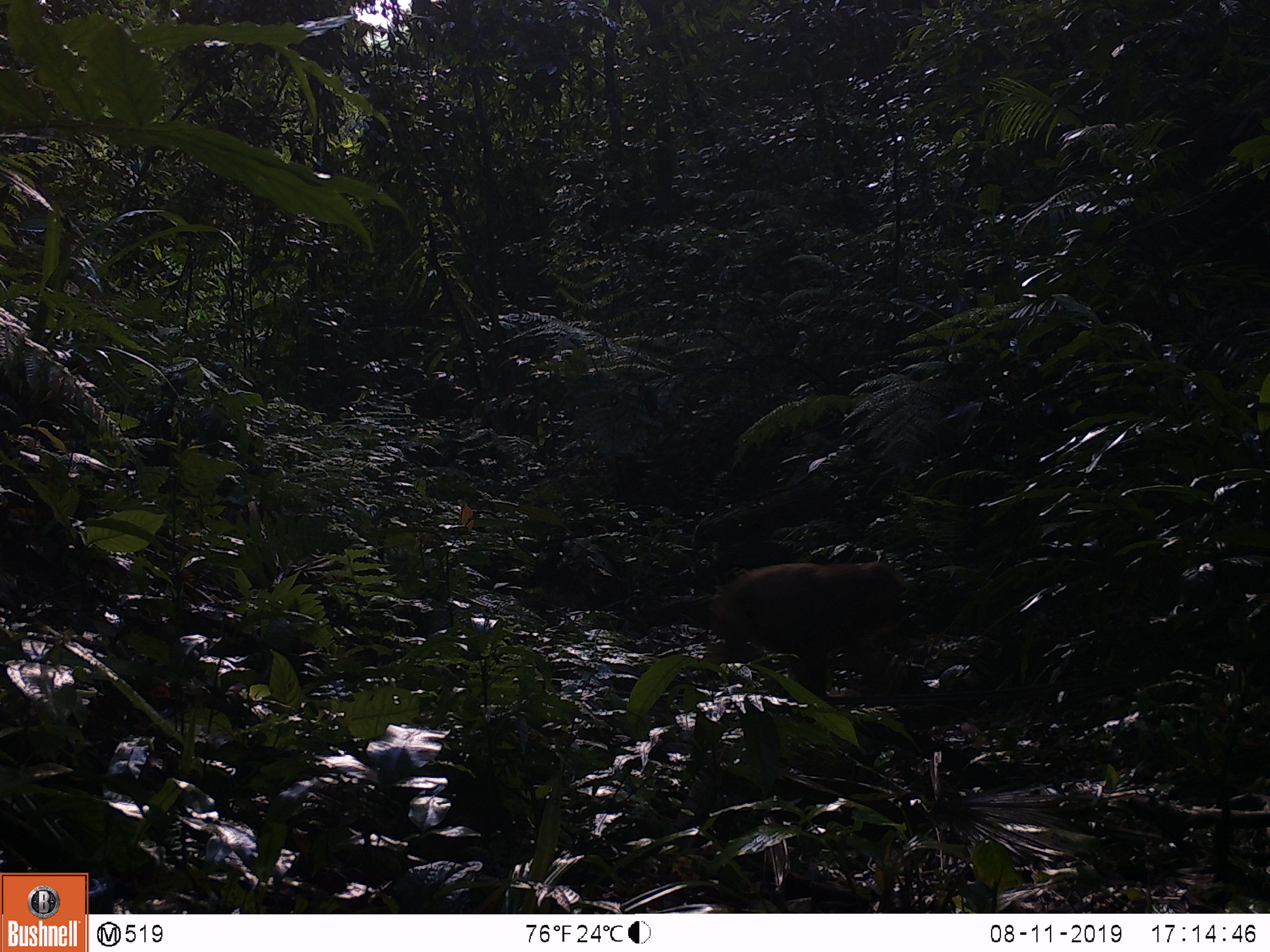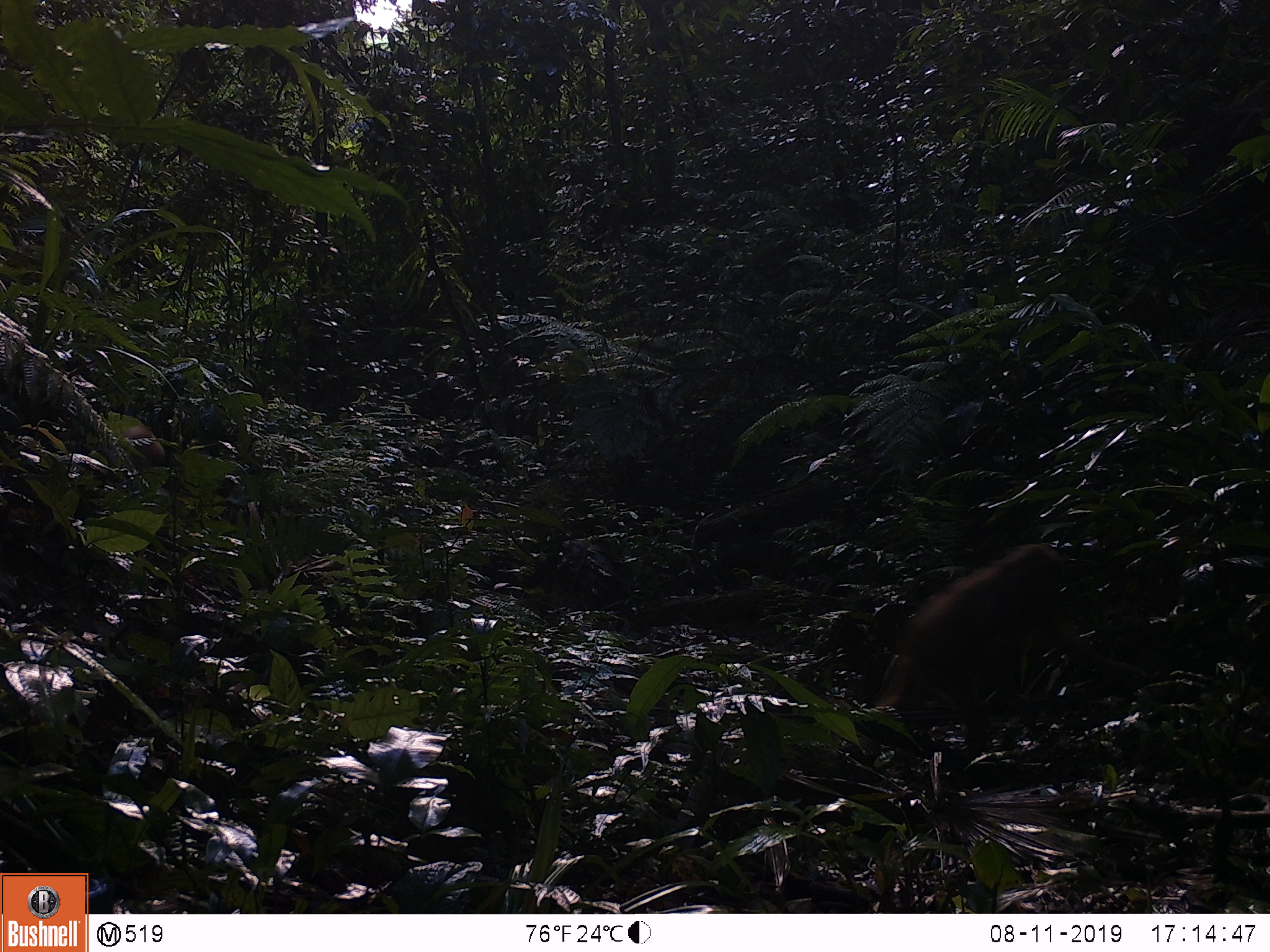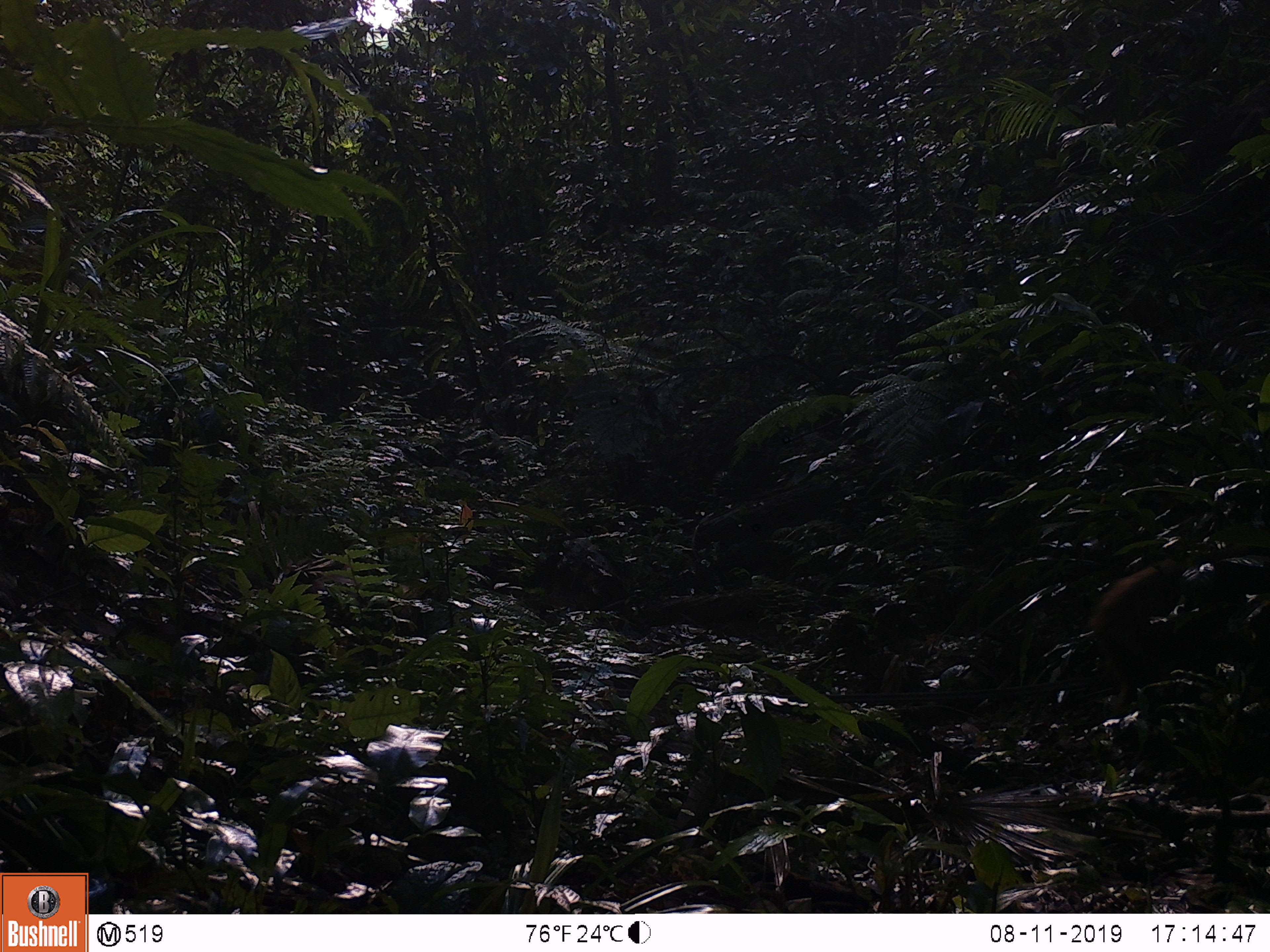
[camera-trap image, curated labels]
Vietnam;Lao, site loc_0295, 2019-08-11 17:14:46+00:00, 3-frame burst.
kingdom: Animalia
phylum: Chordata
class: Mammalia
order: Primates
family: Cercopithecidae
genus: Macaca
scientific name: Macaca arctoides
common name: stump-tailed macaque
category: stump tailed macaque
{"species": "stump tailed macaque (stump-tailed macaque) (Macaca arctoides)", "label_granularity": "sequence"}